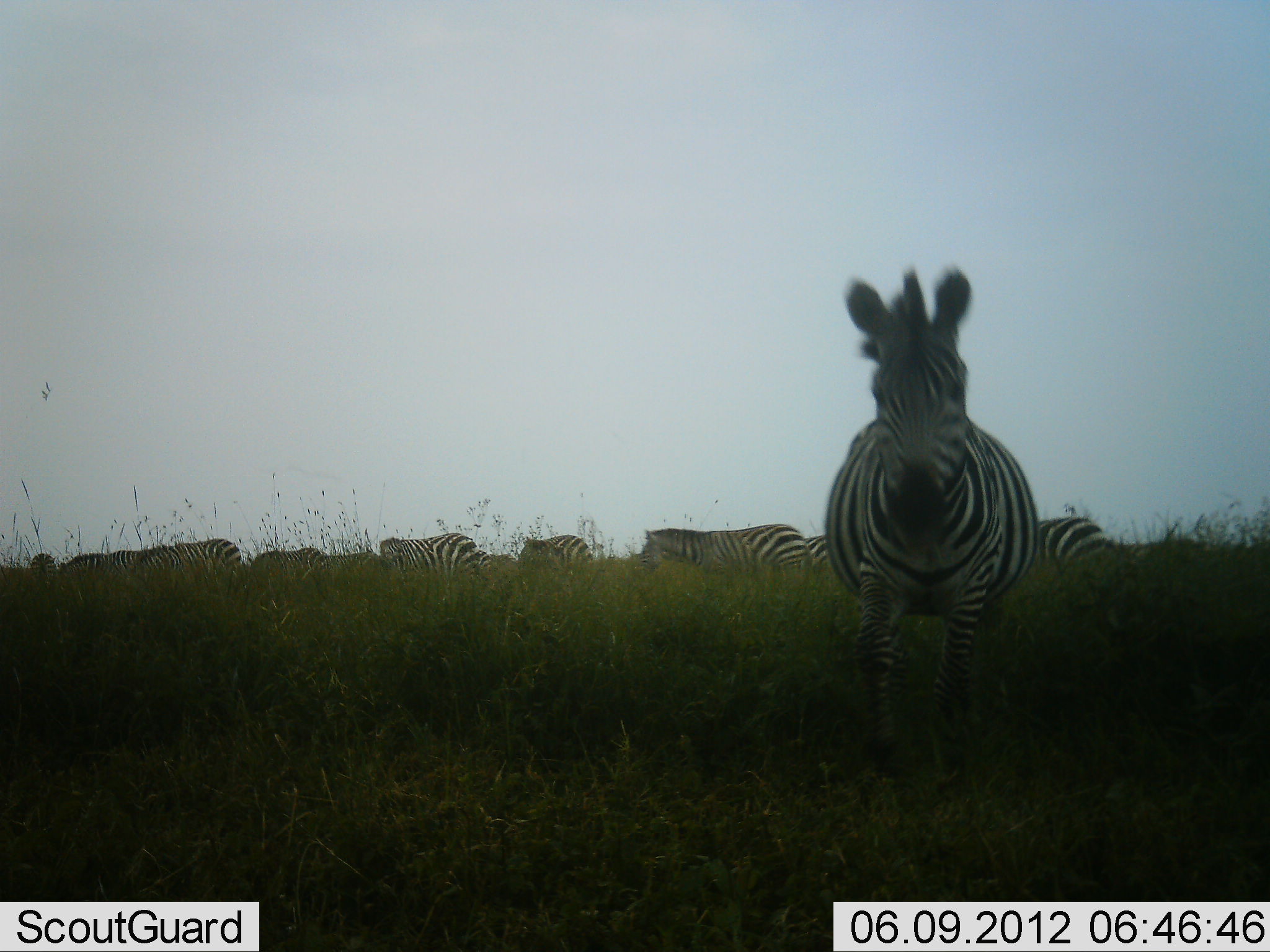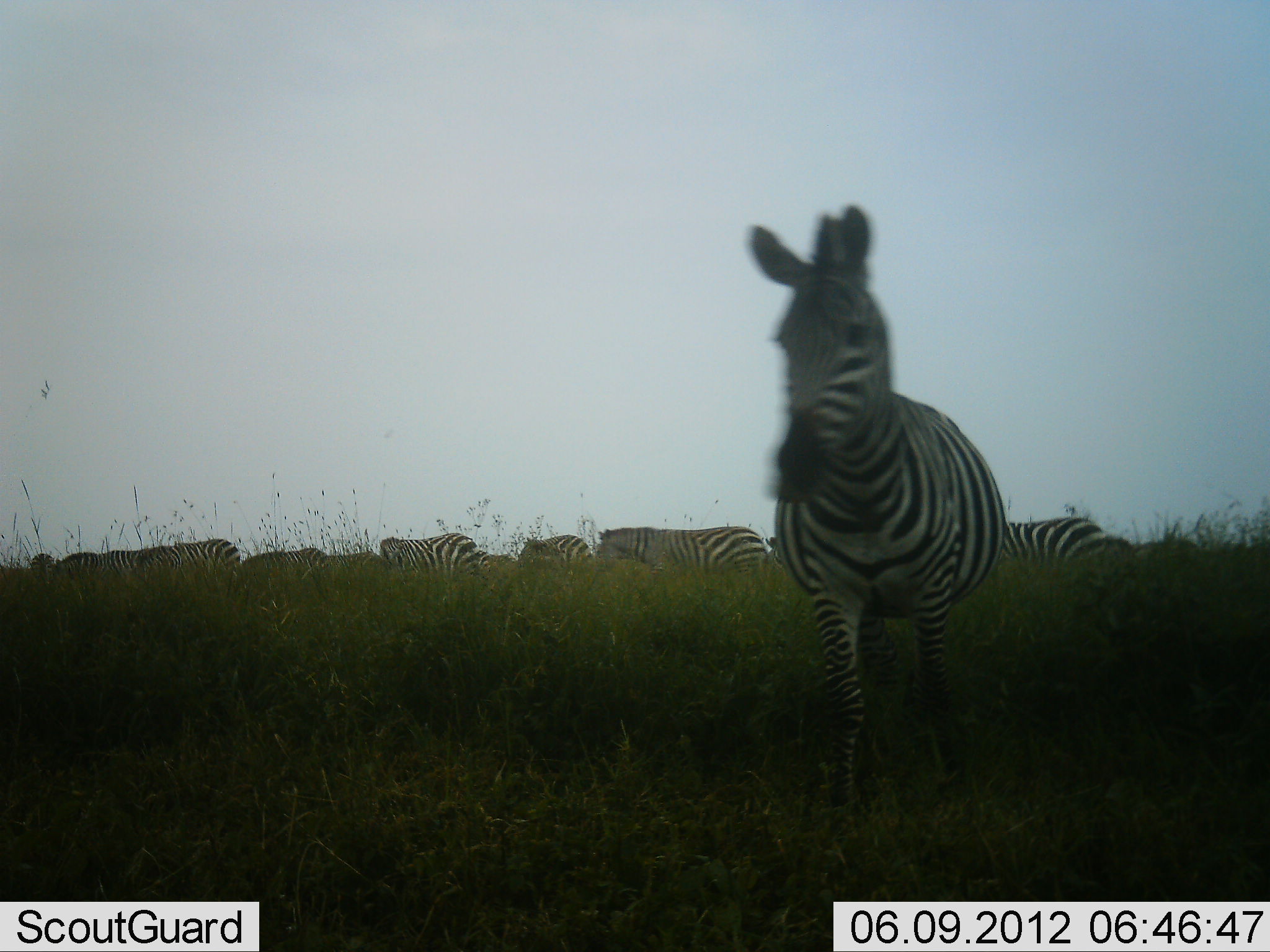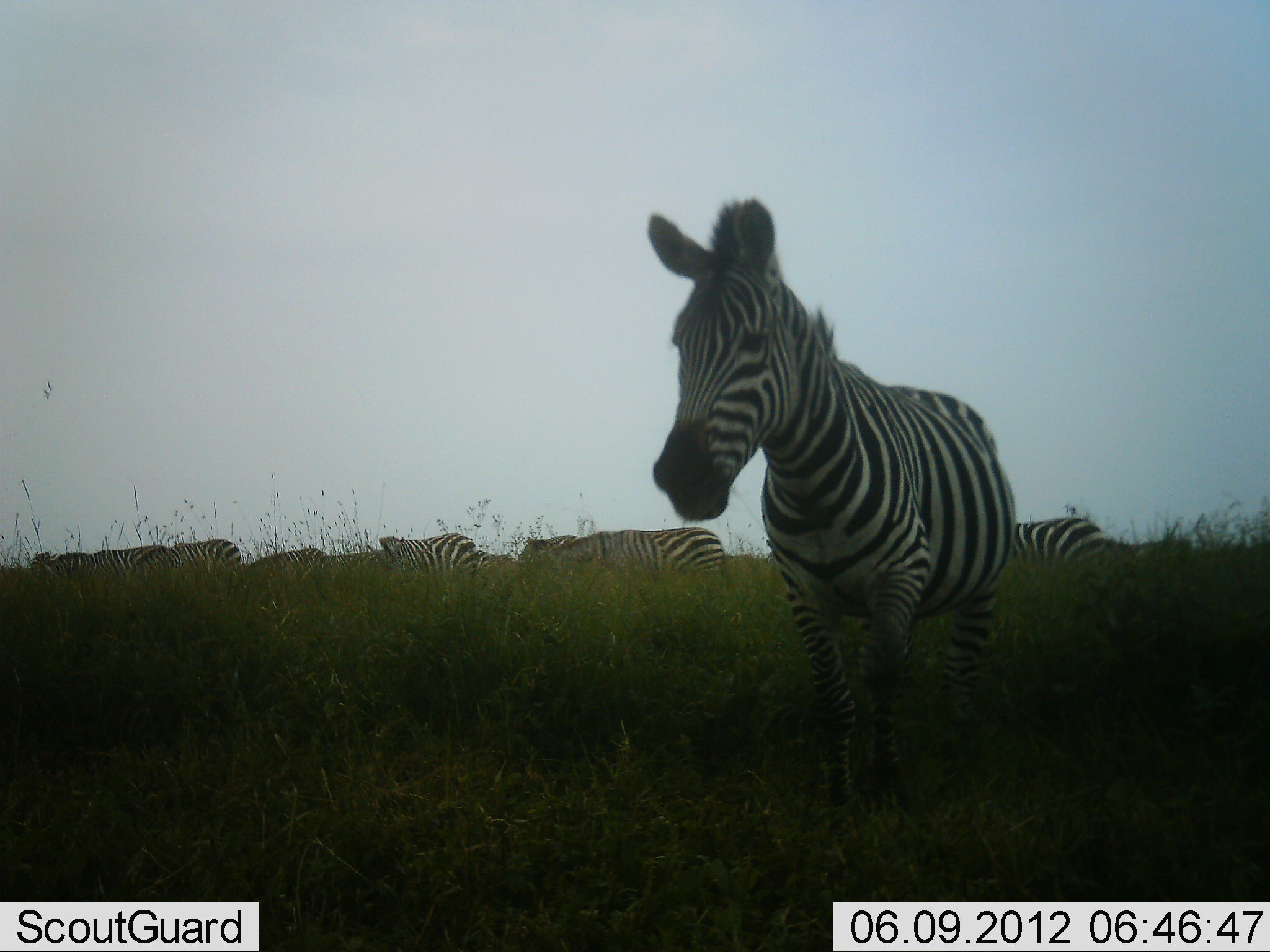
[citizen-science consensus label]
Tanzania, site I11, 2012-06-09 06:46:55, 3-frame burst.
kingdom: Animalia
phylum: Chordata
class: Mammalia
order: Perissodactyla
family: Equidae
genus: Equus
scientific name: Equus quagga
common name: plains zebra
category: zebra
Zebra (plains zebra) (Equus quagga), count 11-50. Behavior (volunteer vote fractions): standing 50%, resting 0%, moving 80%, interacting 0%. Young present (vote fraction): 0%. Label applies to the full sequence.